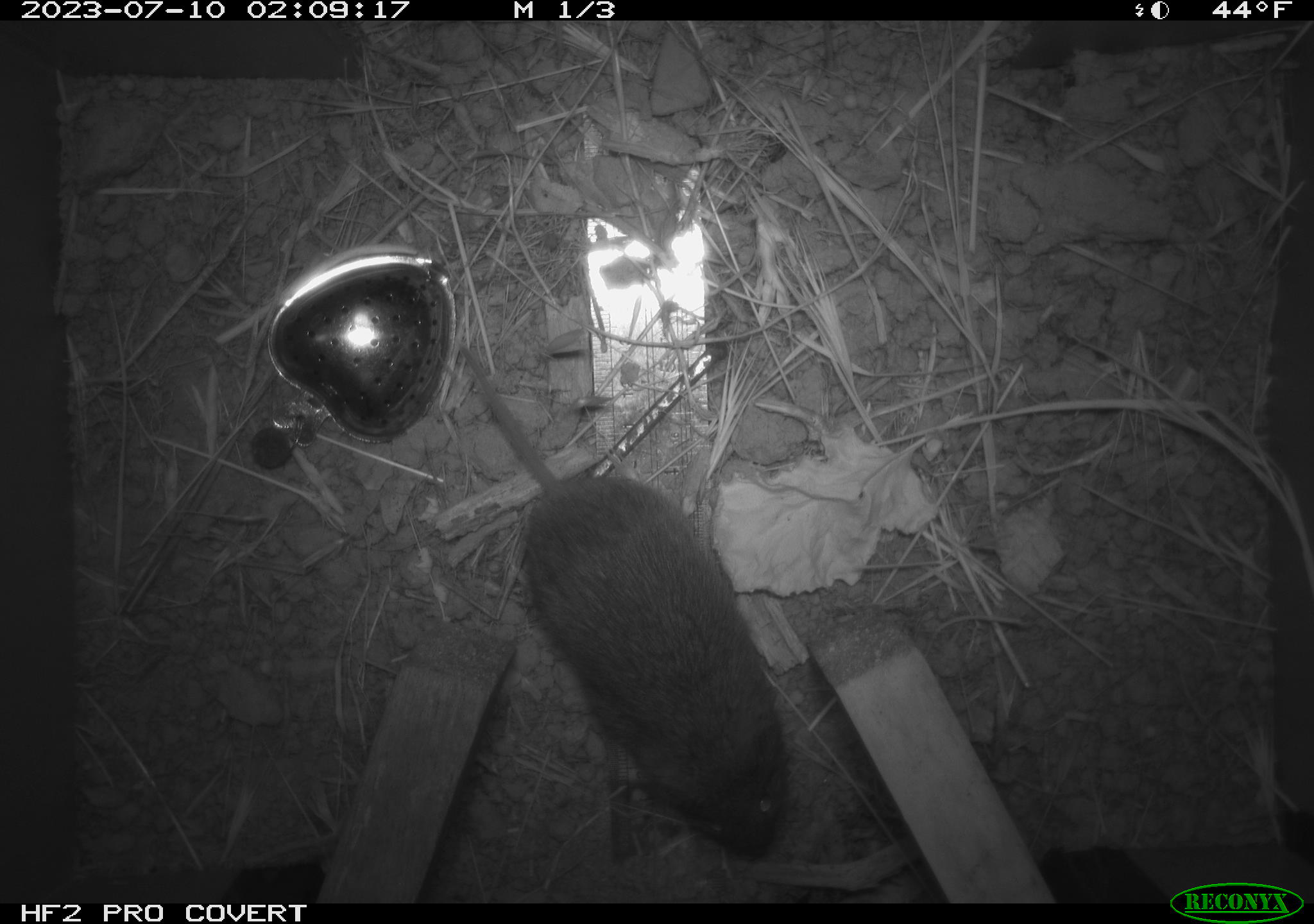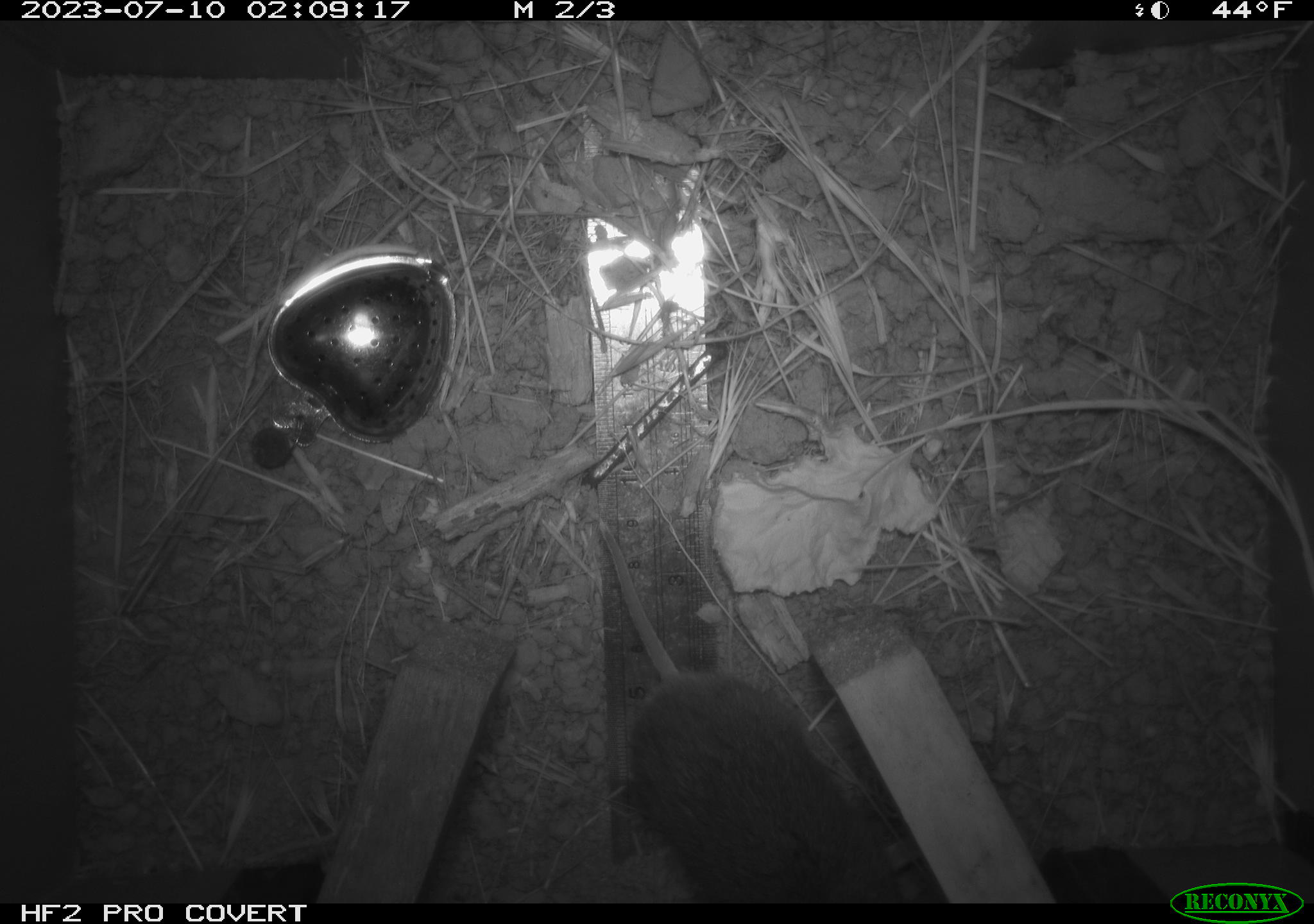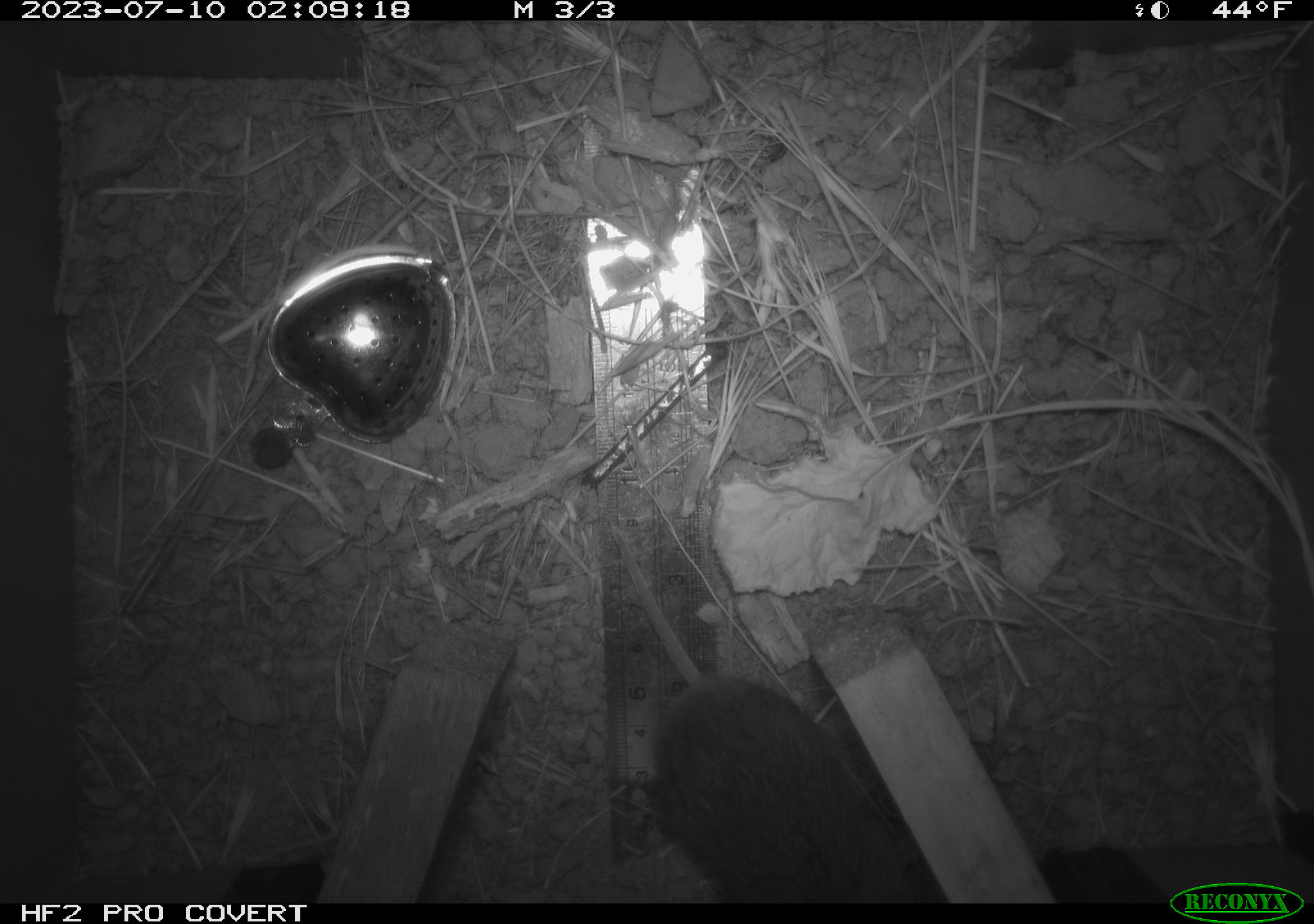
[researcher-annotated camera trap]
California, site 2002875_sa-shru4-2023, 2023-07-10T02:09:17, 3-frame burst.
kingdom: Animalia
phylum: Chordata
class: Mammalia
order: Rodentia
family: Cricetidae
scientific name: Arvicolinae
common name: voles, lemmings, and muskrats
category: arvicolinae subfamily